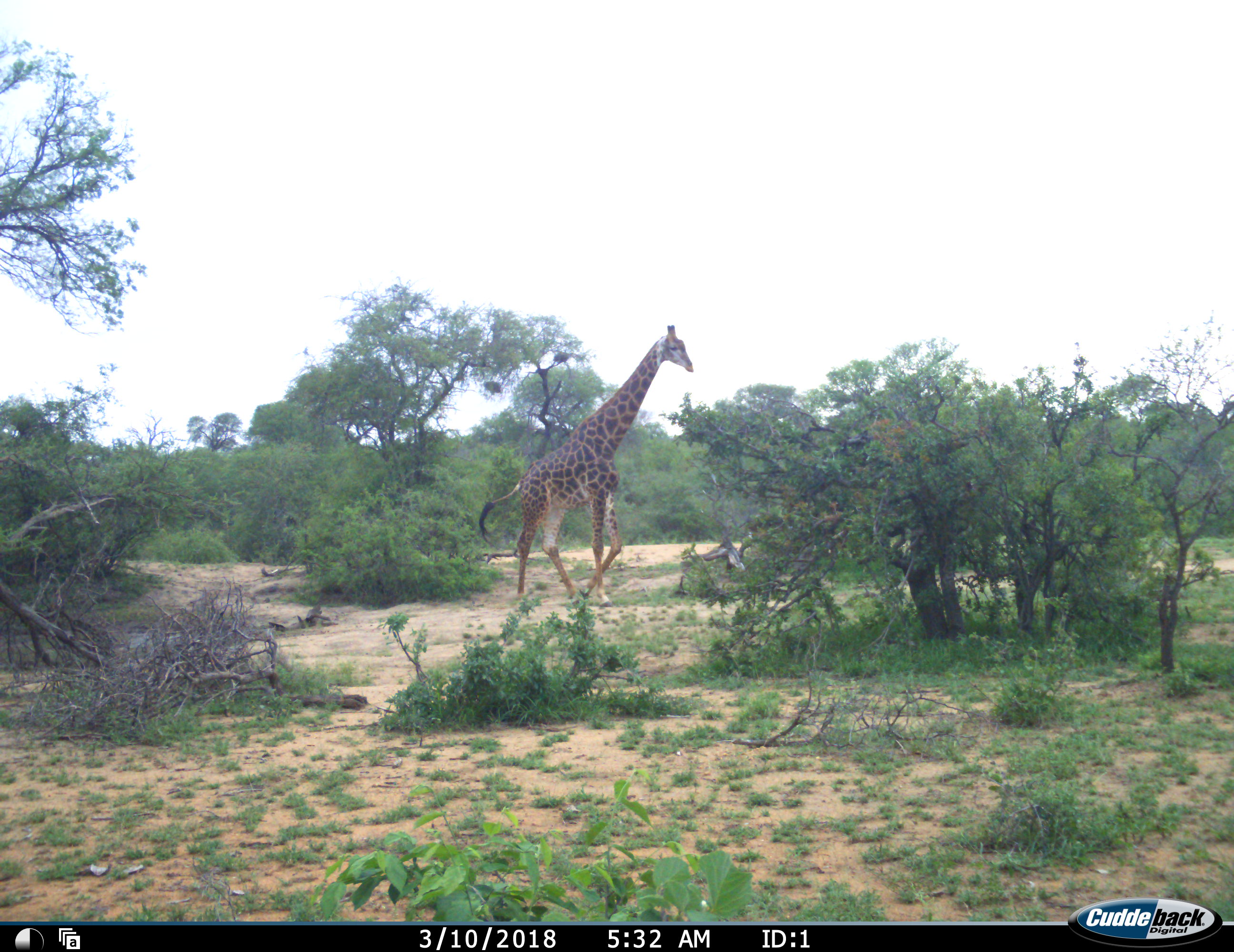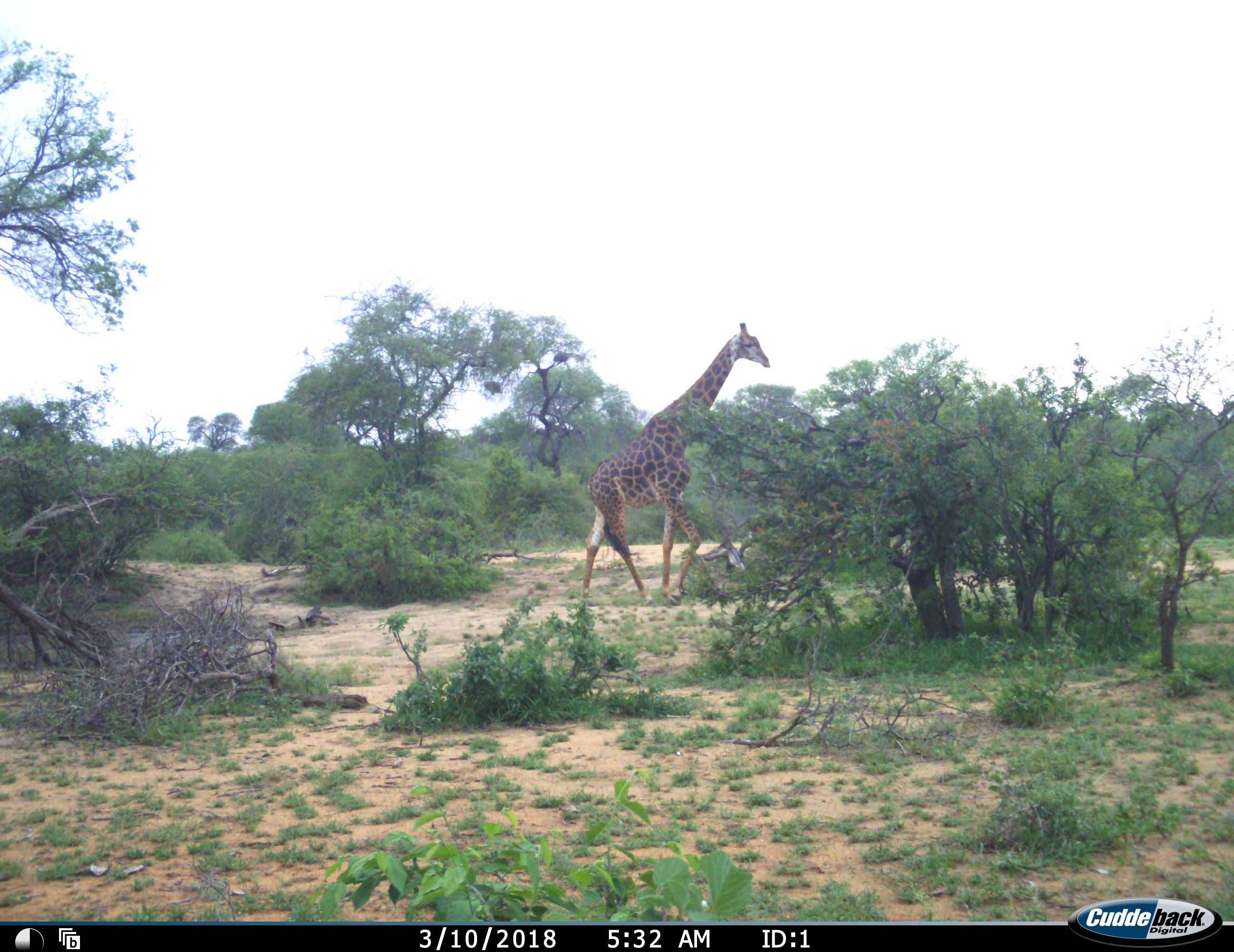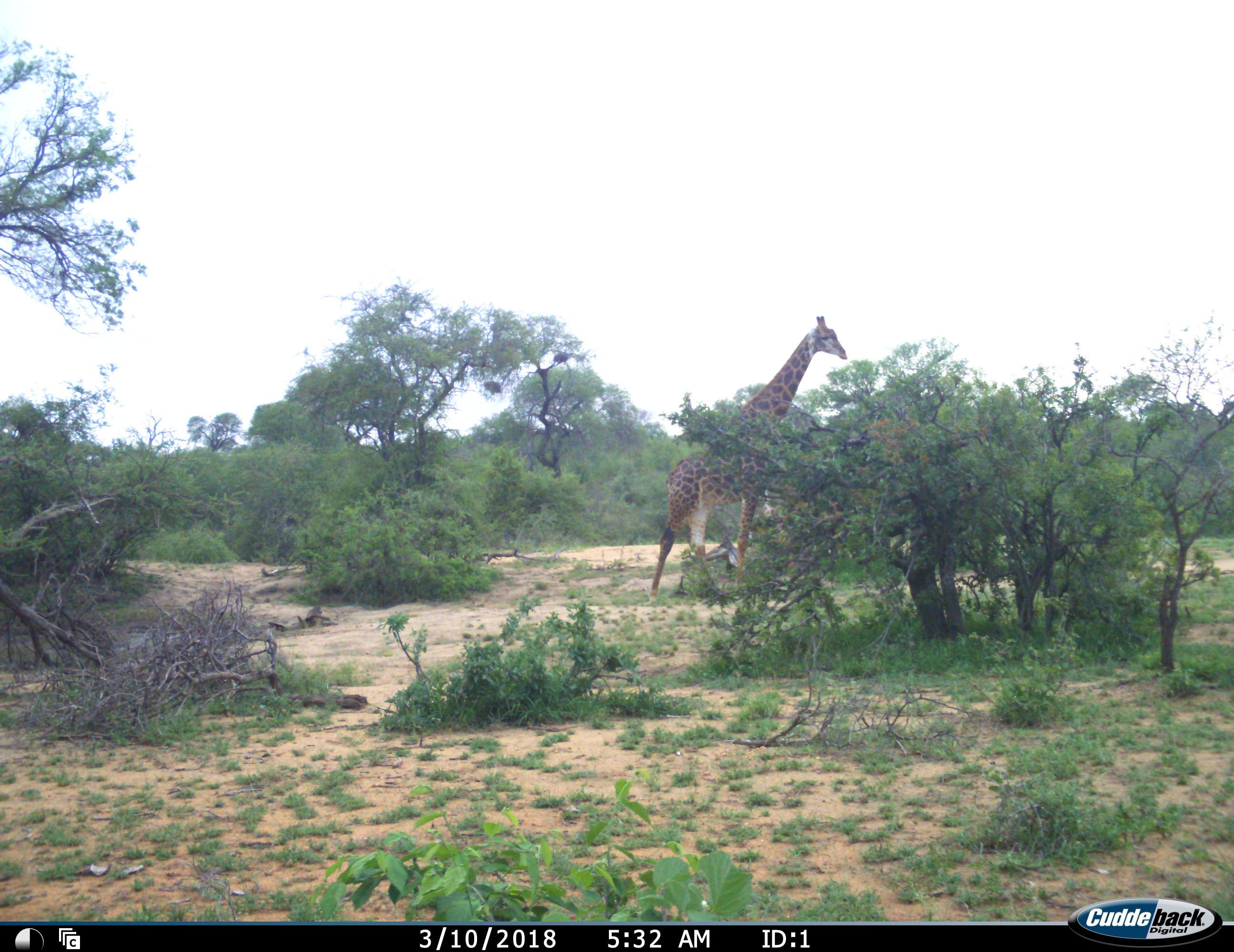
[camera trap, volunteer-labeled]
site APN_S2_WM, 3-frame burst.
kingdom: Animalia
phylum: Chordata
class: Mammalia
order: Artiodactyla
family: Giraffidae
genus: Giraffa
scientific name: Giraffa camelopardalis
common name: giraffe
Giraffe (Giraffa camelopardalis), count 1. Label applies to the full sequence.